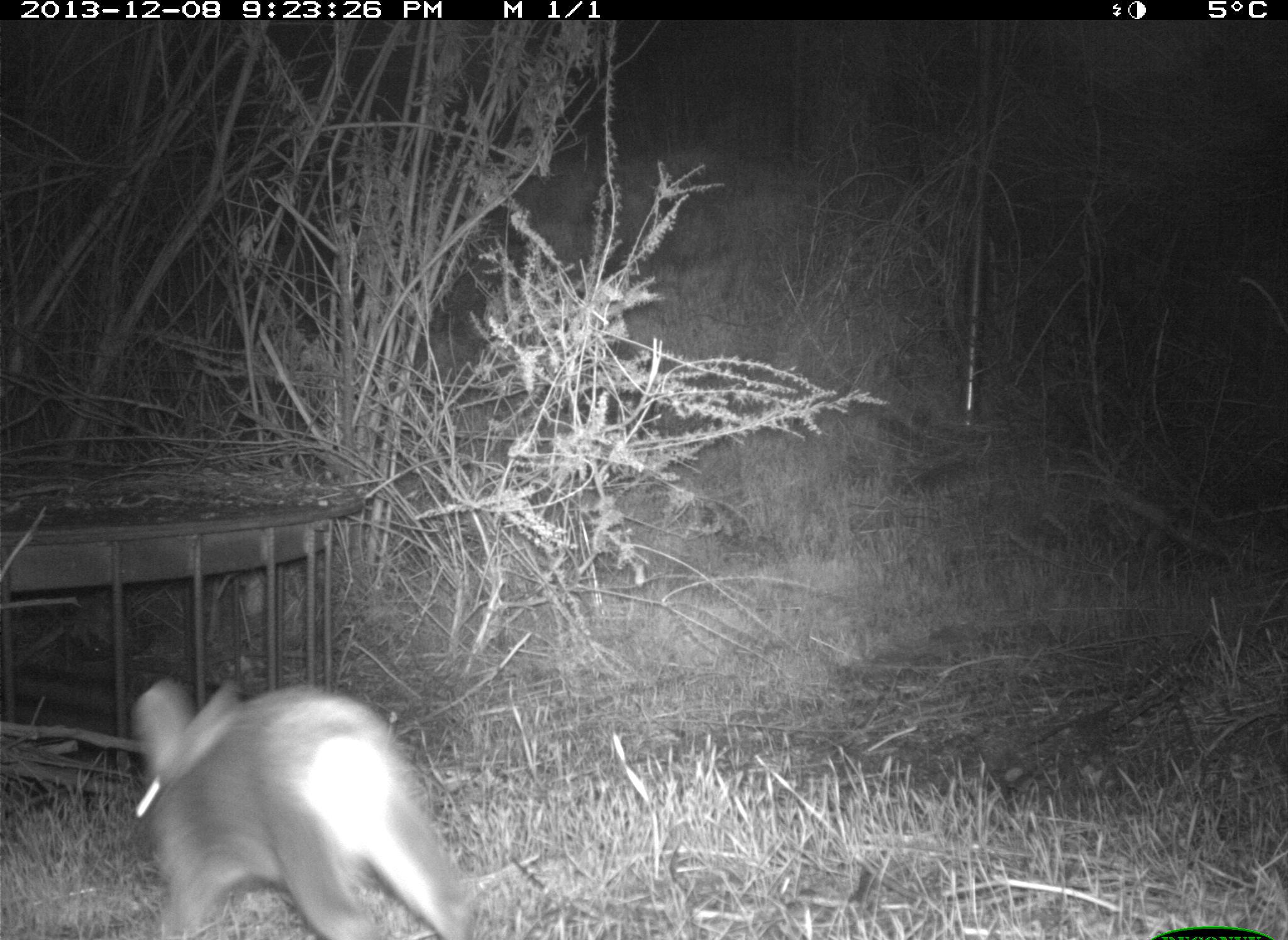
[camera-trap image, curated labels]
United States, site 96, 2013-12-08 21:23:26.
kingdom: Animalia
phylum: Chordata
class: Mammalia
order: Lagomorpha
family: Leporidae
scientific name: Leporidae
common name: rabbits and hares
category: rabbit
Rabbit (rabbits and hares) (Leporidae).